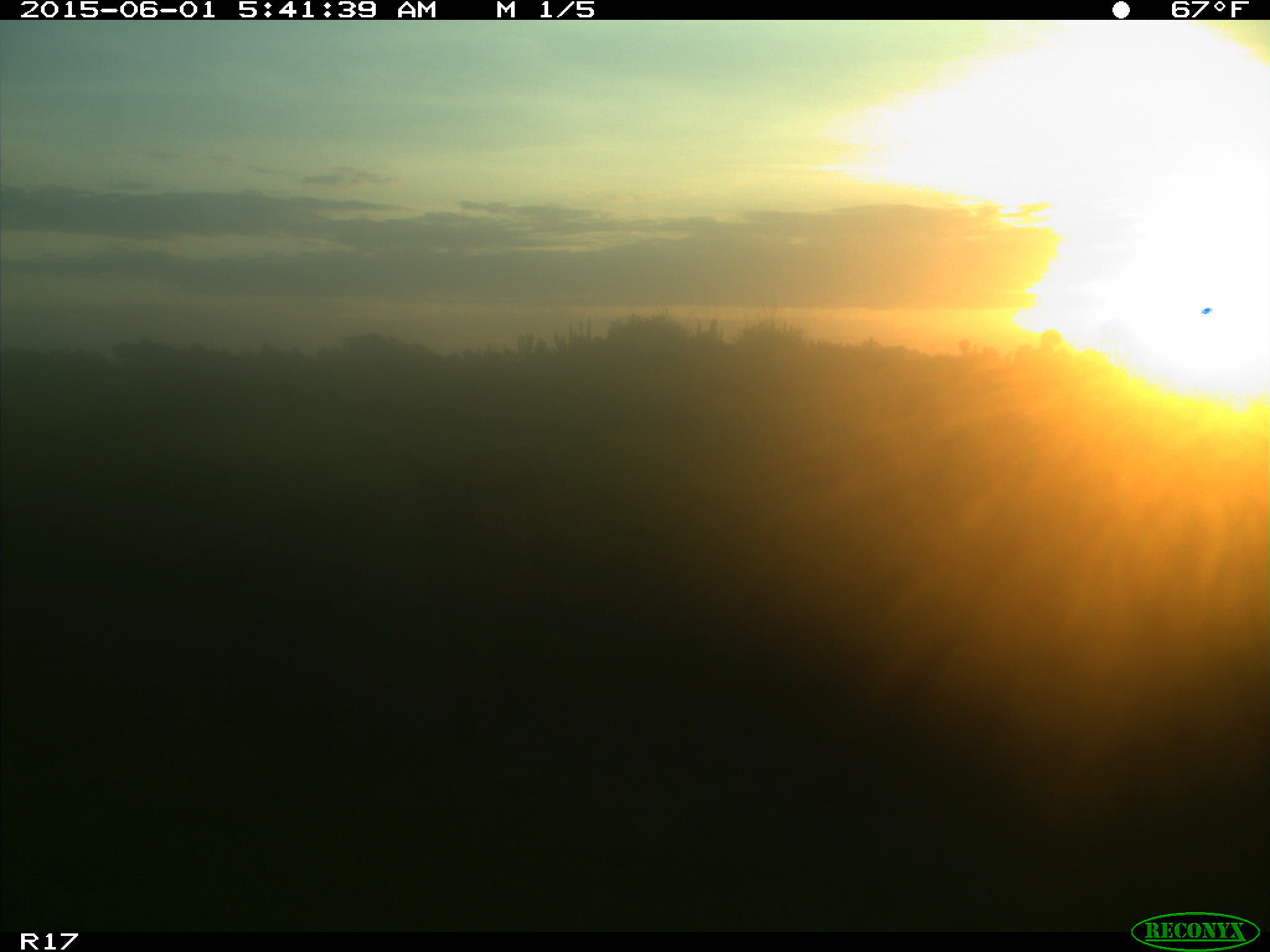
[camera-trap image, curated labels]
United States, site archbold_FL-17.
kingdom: Animalia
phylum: Chordata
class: Mammalia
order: Artiodactyla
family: Bovidae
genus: Bos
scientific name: Bos taurus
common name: domestic cow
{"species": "Bos taurus (domestic cow)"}